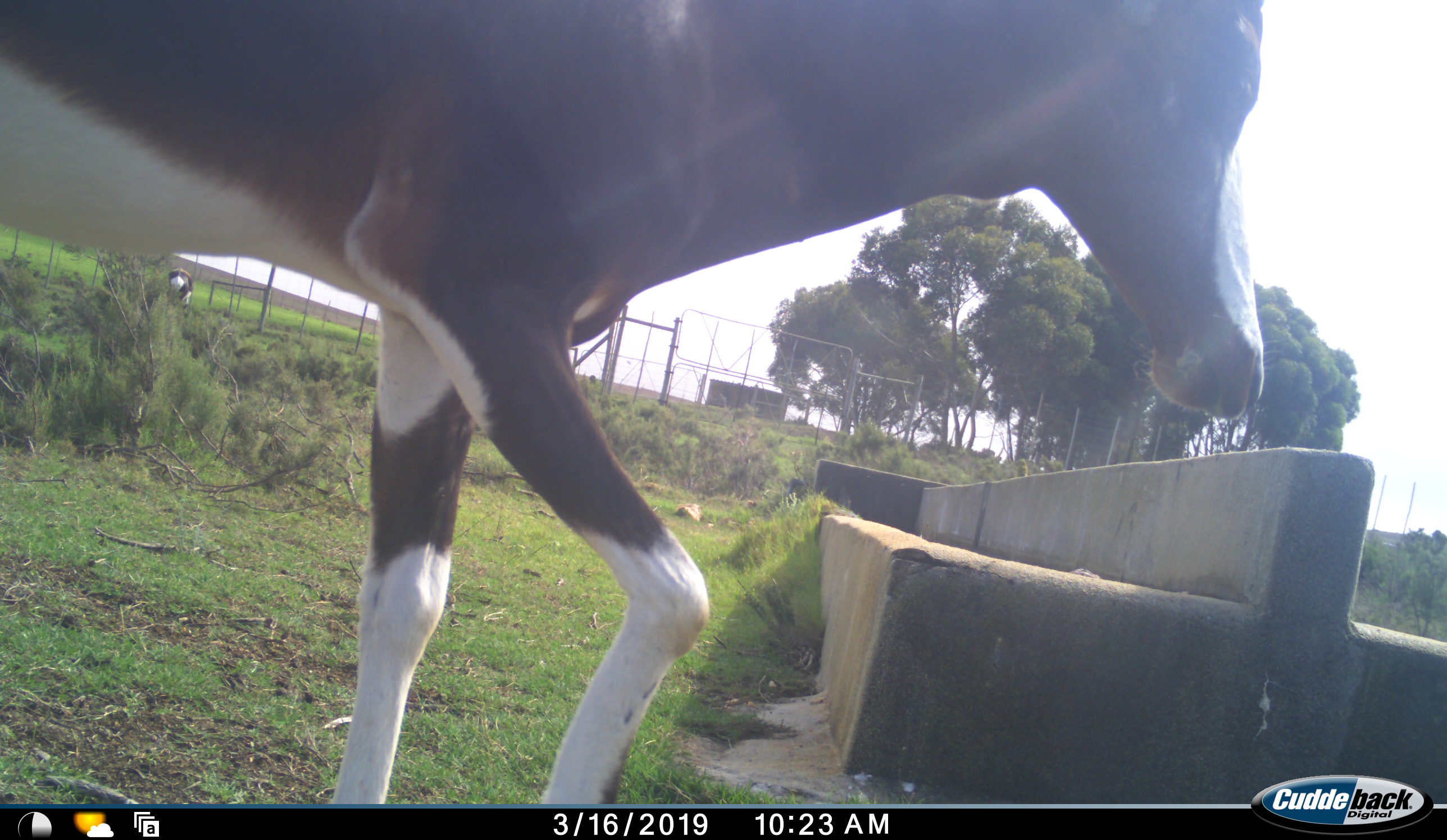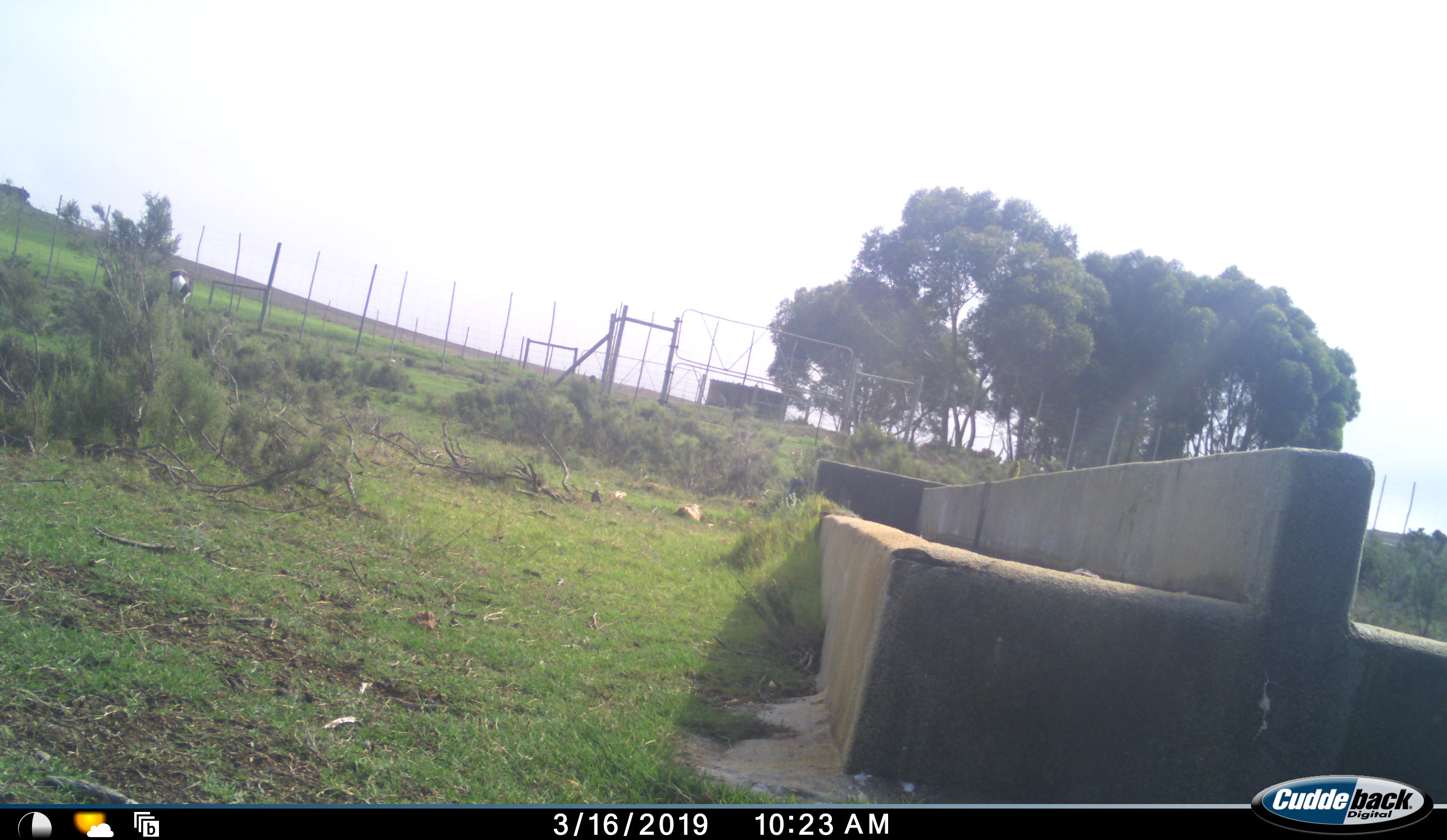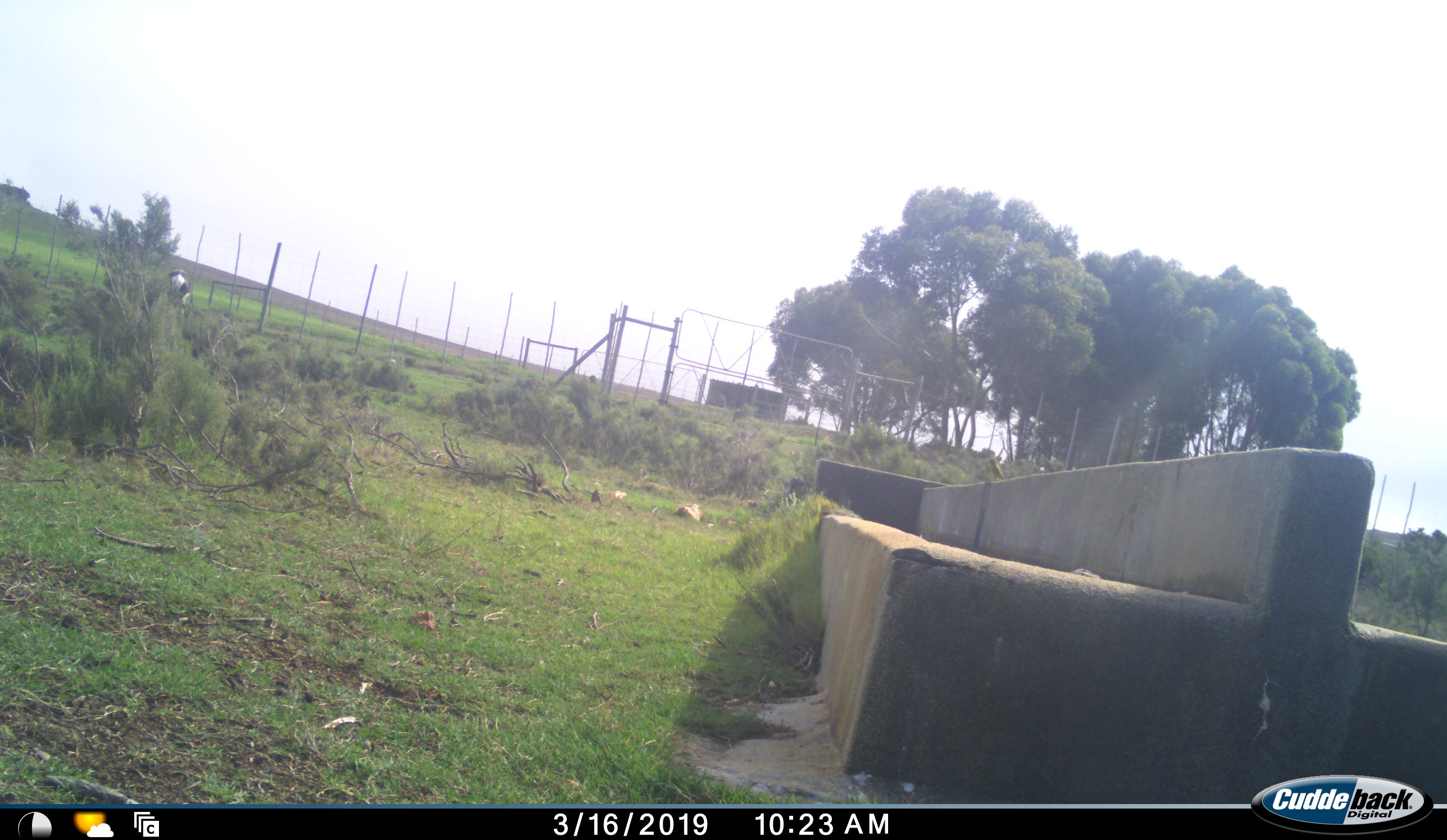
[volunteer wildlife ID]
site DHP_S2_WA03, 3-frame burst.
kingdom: Animalia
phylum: Chordata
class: Mammalia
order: Artiodactyla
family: Bovidae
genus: Damaliscus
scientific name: Damaliscus pygargus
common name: bontebok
Bontebok (Damaliscus pygargus), count 2. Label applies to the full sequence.